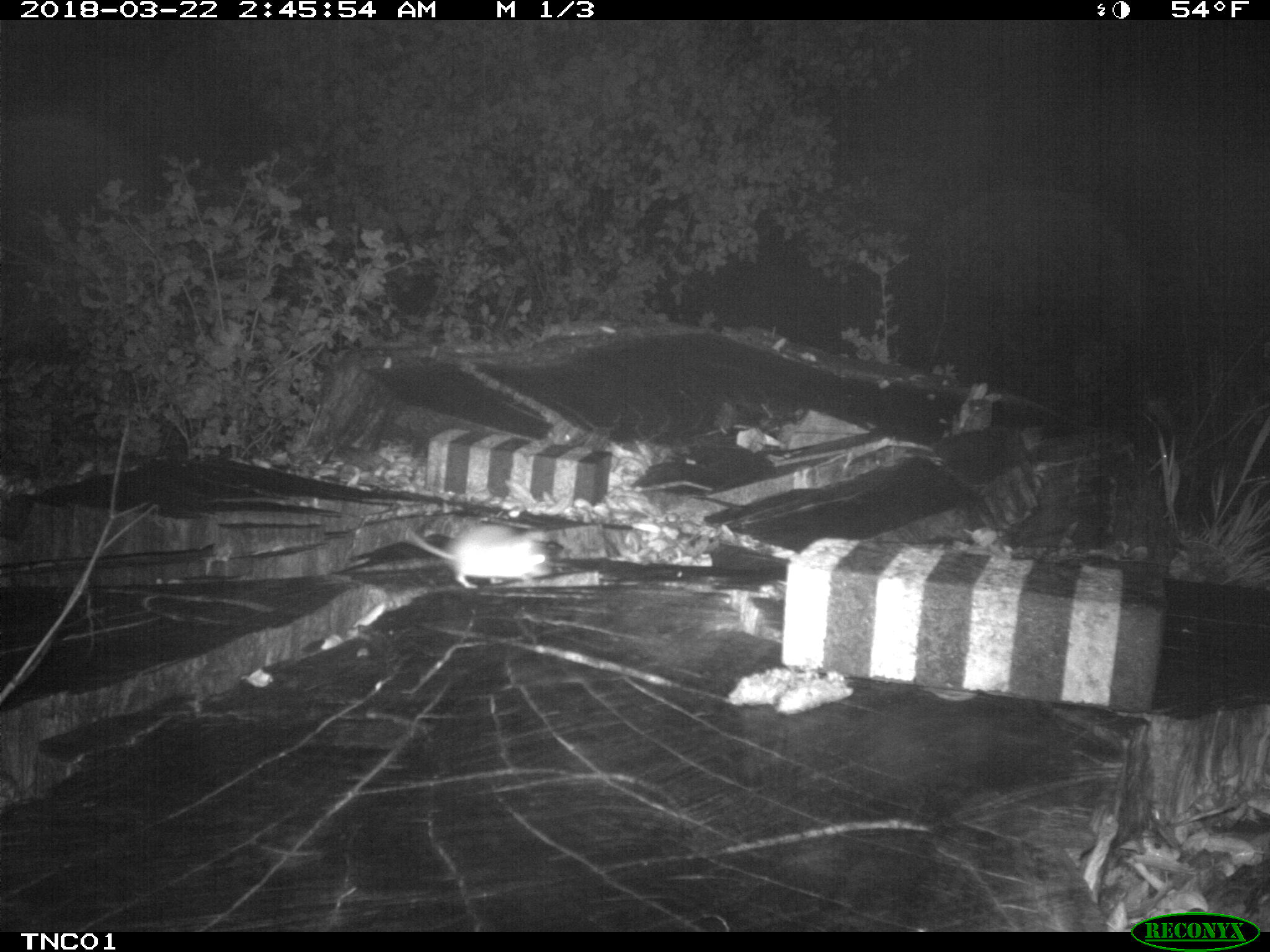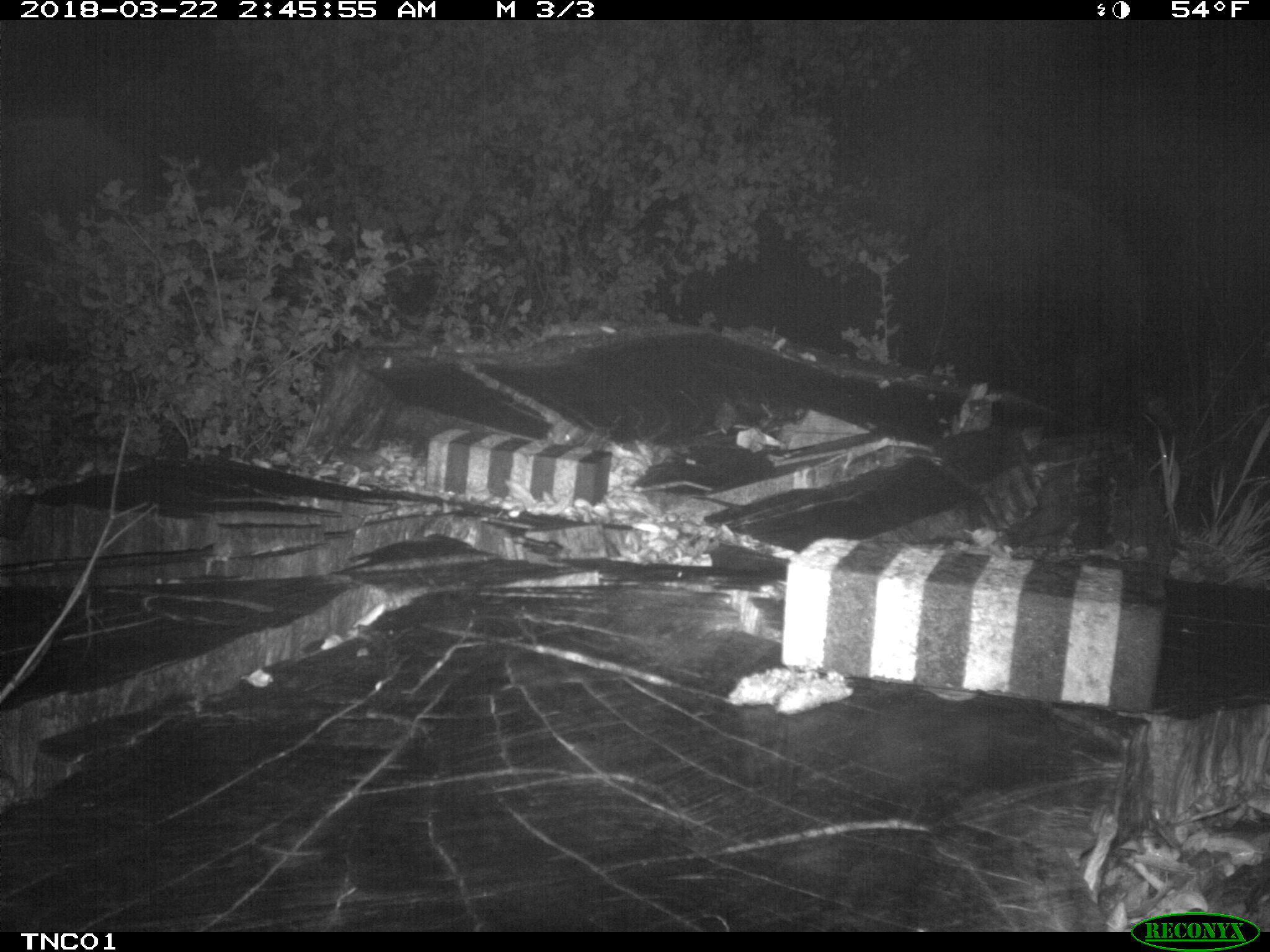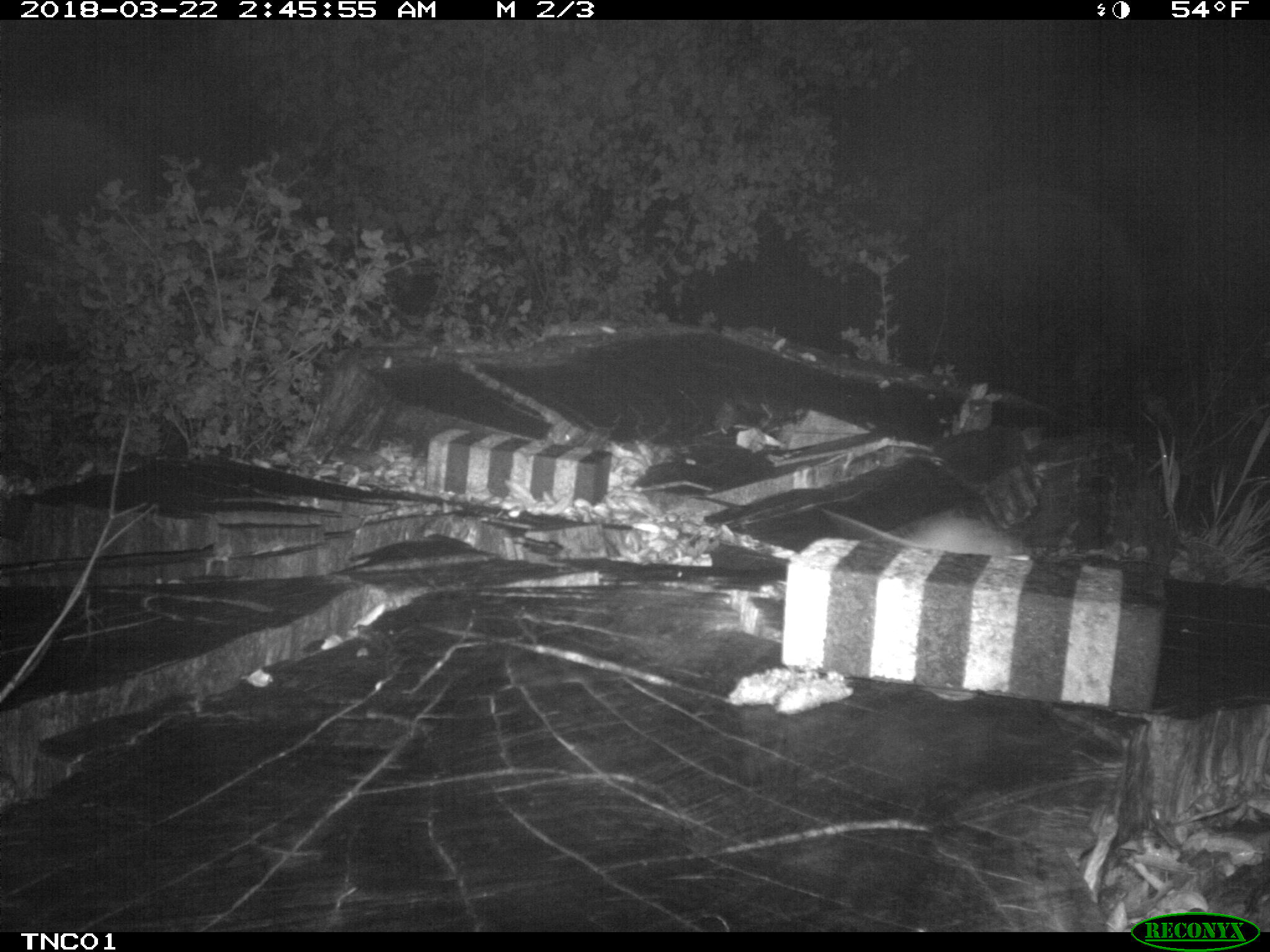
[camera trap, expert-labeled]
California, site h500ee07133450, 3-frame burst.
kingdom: Animalia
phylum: Chordata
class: Mammalia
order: Rodentia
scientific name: Rodentia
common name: rodent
Rodent (Rodentia).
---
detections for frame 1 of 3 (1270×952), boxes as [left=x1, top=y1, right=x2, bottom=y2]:
rodent: [left=402, top=523, right=550, bottom=588]; [left=607, top=470, right=713, bottom=491]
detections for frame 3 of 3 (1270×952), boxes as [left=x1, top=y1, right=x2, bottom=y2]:
rodent: [left=822, top=506, right=1032, bottom=559]